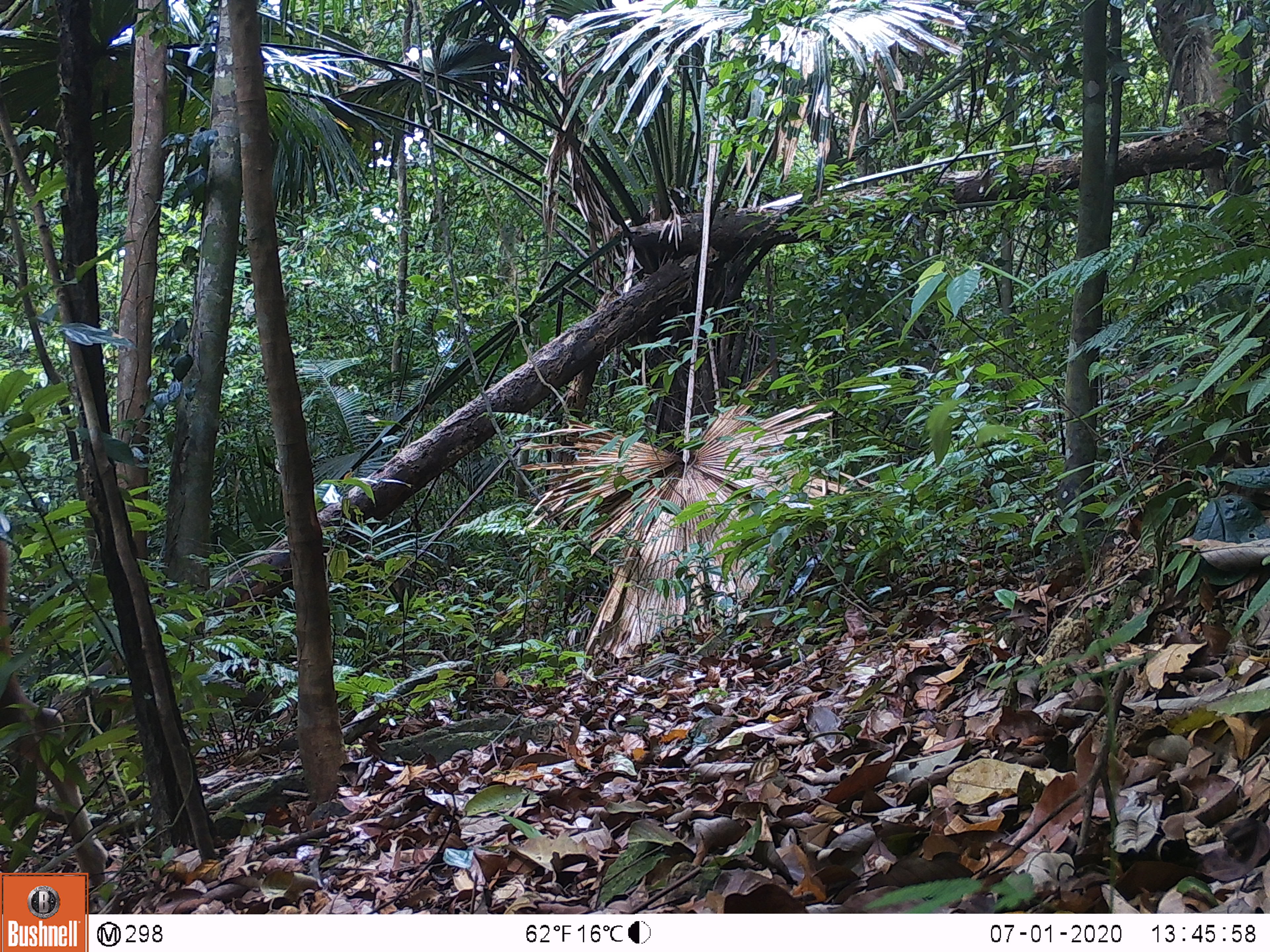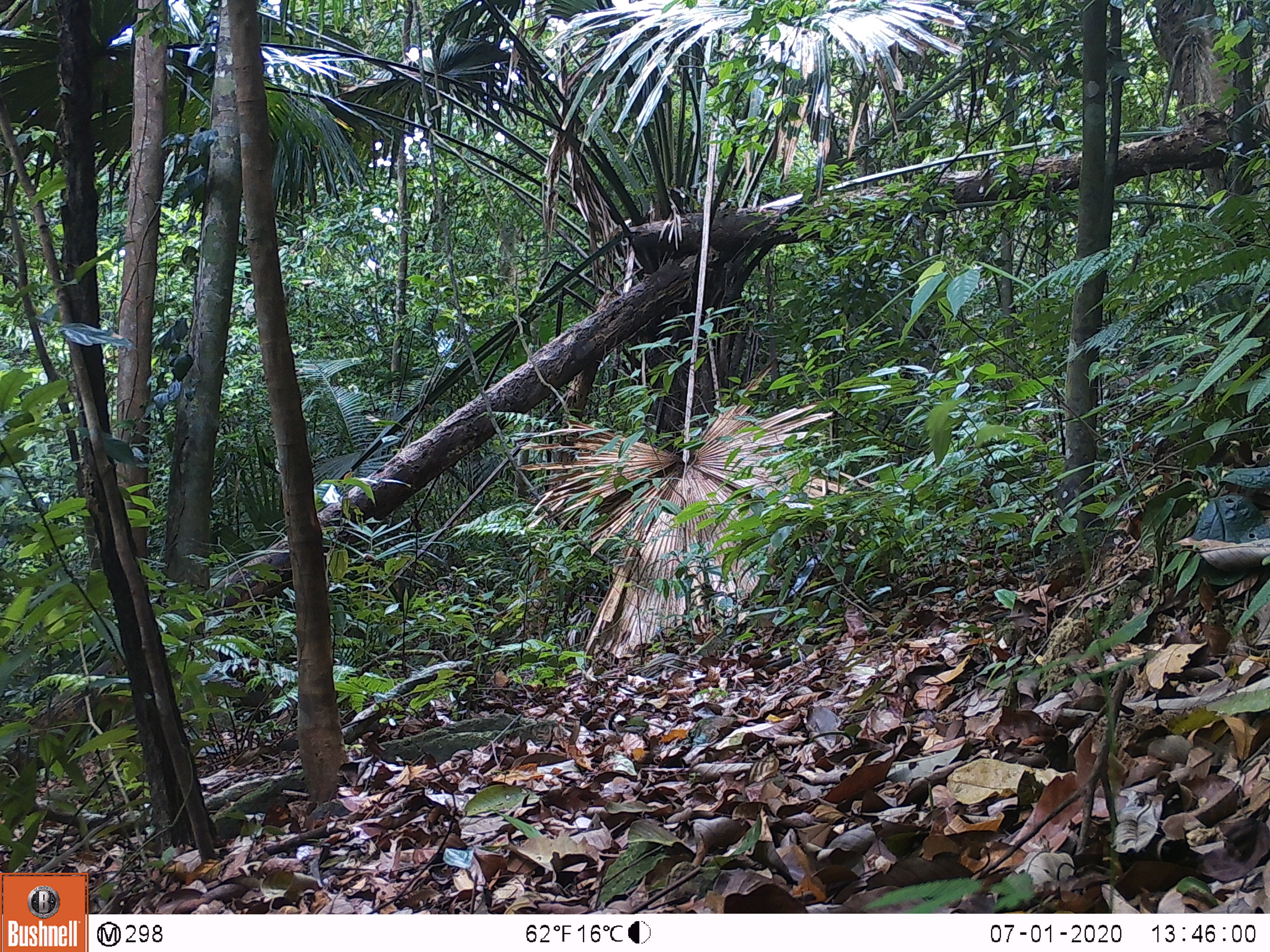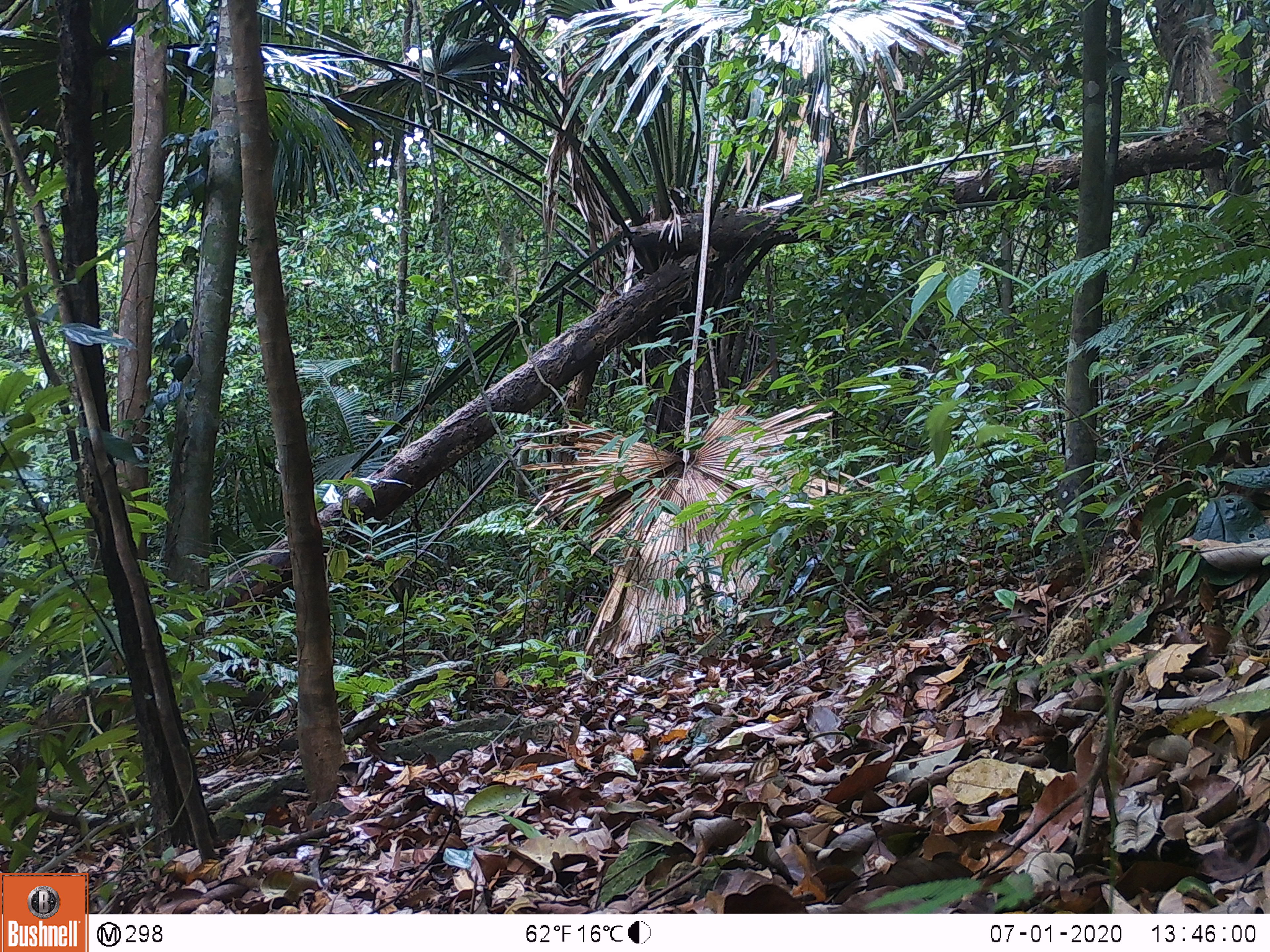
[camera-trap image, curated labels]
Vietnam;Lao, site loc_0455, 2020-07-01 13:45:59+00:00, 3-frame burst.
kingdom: Animalia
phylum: Chordata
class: Mammalia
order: Artiodactyla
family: Cervidae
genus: Rusa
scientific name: Rusa unicolor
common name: sambar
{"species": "sambar (Rusa unicolor)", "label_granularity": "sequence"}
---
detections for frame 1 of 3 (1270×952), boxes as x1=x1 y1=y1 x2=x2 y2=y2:
sambar: x1=0 y1=540 x2=112 y2=906